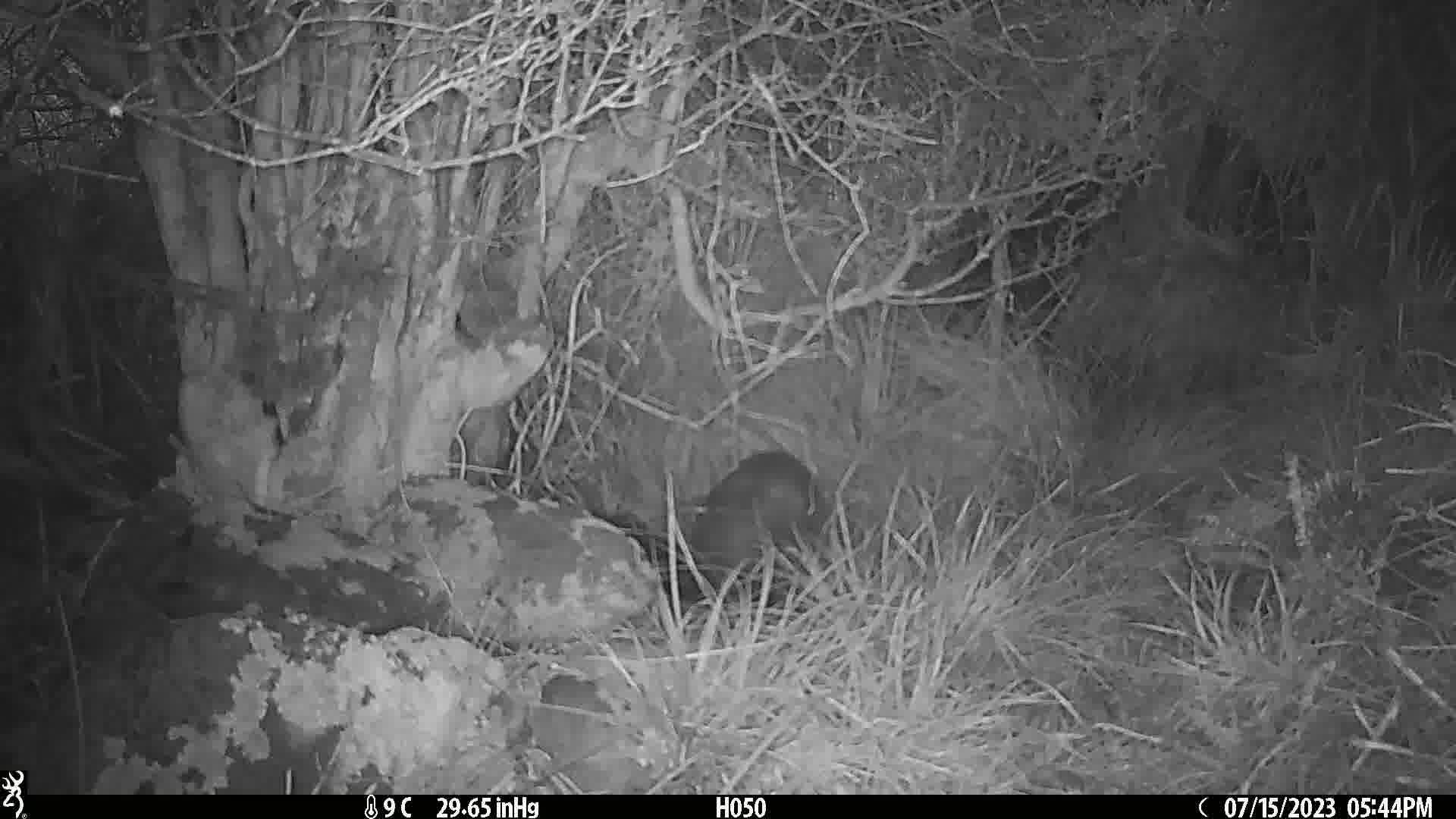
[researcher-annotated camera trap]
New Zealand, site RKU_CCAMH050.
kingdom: Animalia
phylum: Chordata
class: Mammalia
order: Diprotodontia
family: Phalangeridae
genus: Trichosurus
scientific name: Trichosurus vulpecula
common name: common brushtail possum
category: possum